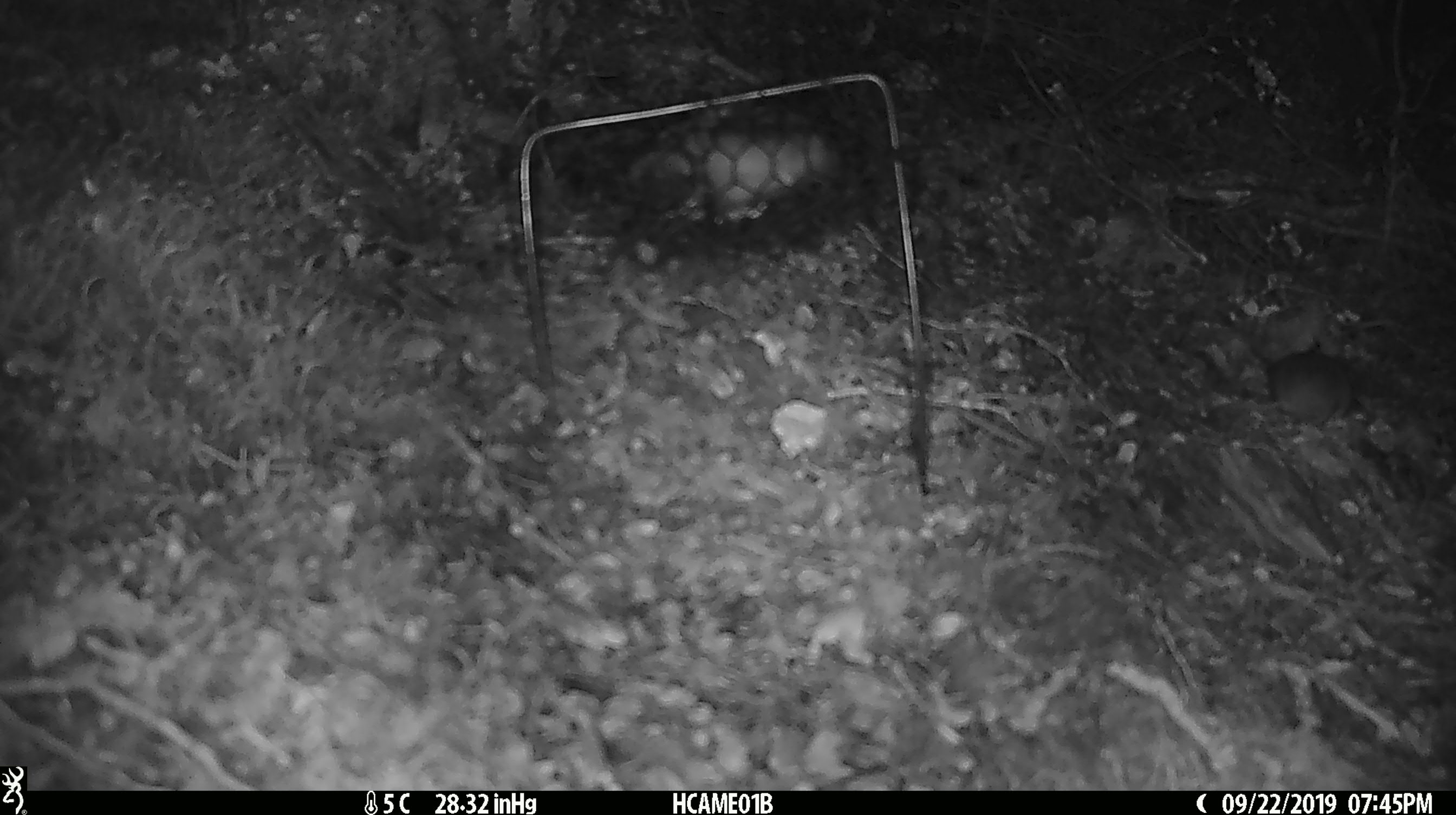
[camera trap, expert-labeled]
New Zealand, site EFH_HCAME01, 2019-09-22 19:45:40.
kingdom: Animalia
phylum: Chordata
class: Mammalia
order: Rodentia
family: Muridae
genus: Mus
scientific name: Mus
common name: mouse